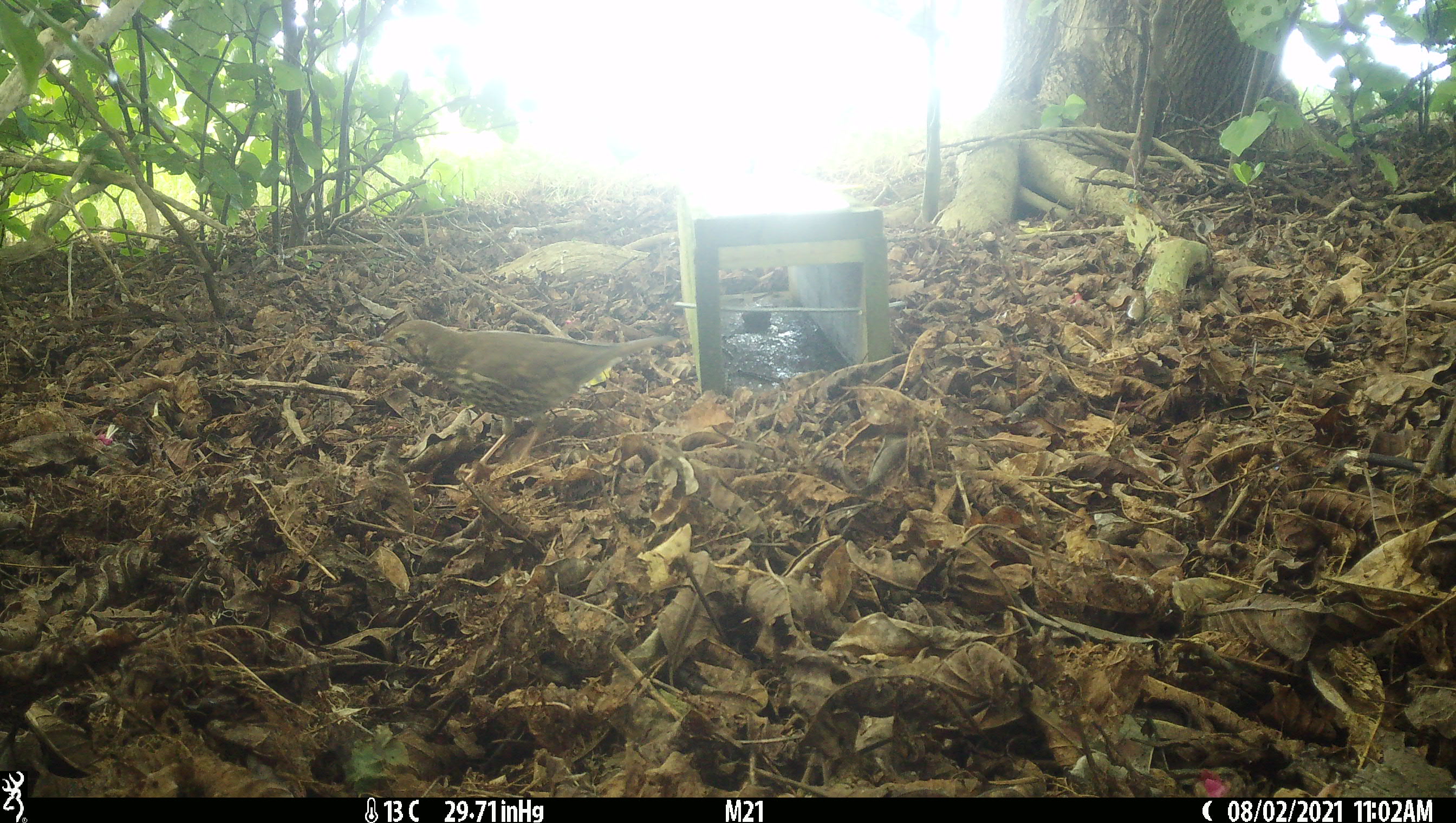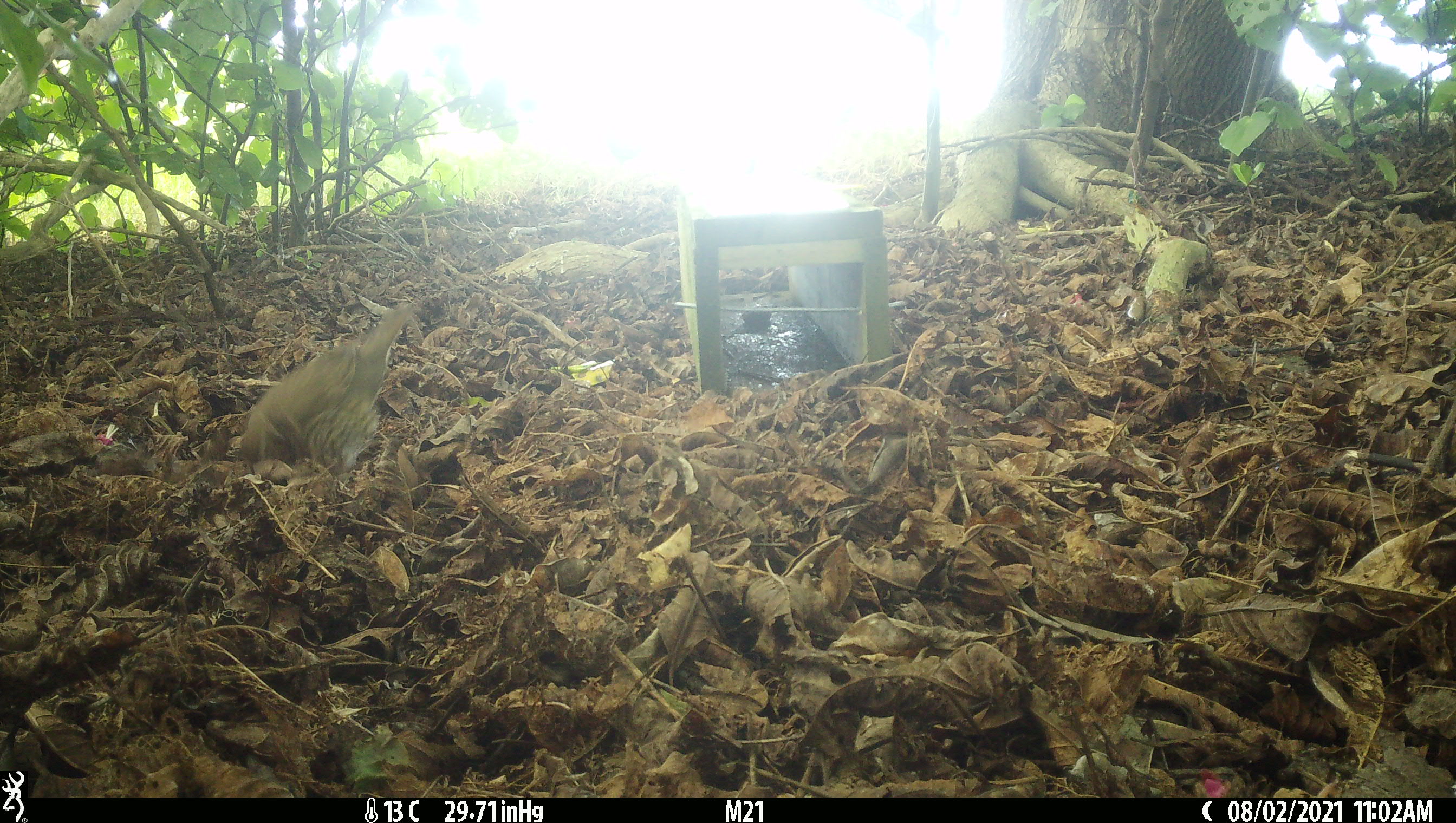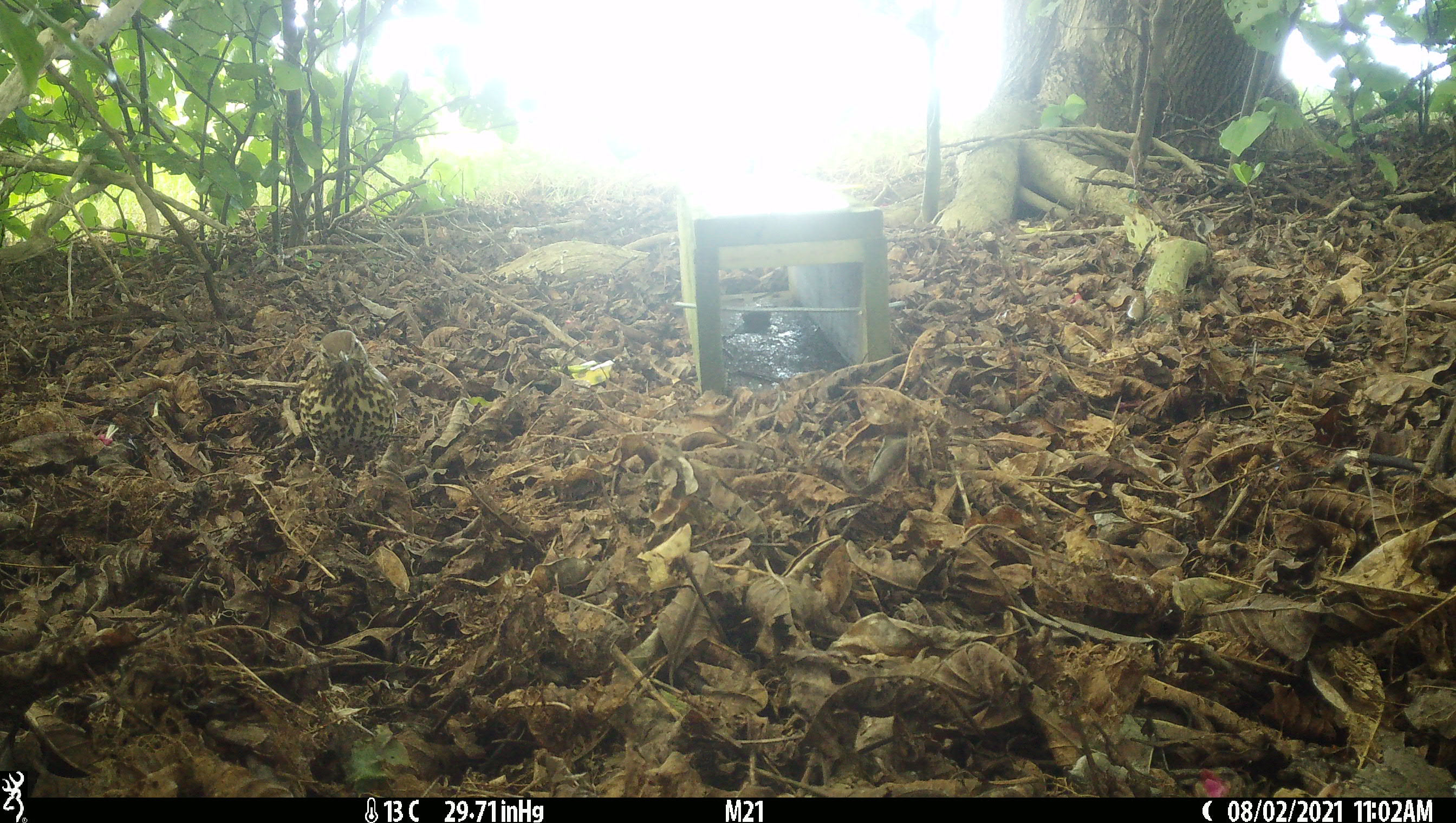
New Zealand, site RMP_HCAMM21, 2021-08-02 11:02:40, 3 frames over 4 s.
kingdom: Animalia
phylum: Chordata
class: Aves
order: Passeriformes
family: Turdidae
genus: Turdus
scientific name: Turdus philomelos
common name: song thrush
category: thrush